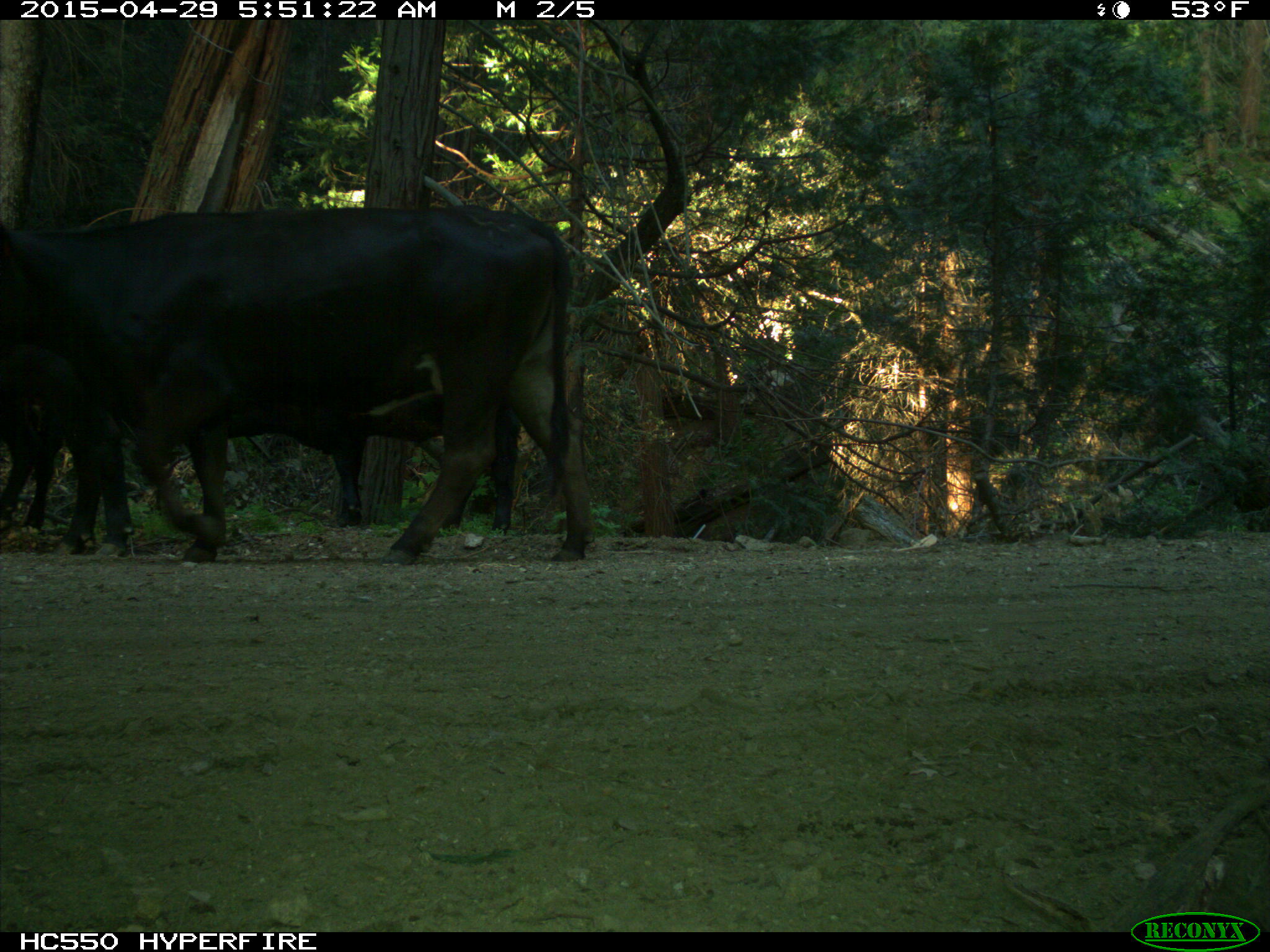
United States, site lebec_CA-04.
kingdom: Animalia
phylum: Chordata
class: Mammalia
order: Artiodactyla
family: Bovidae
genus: Bos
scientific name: Bos taurus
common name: domestic cow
Bos taurus (domestic cow).